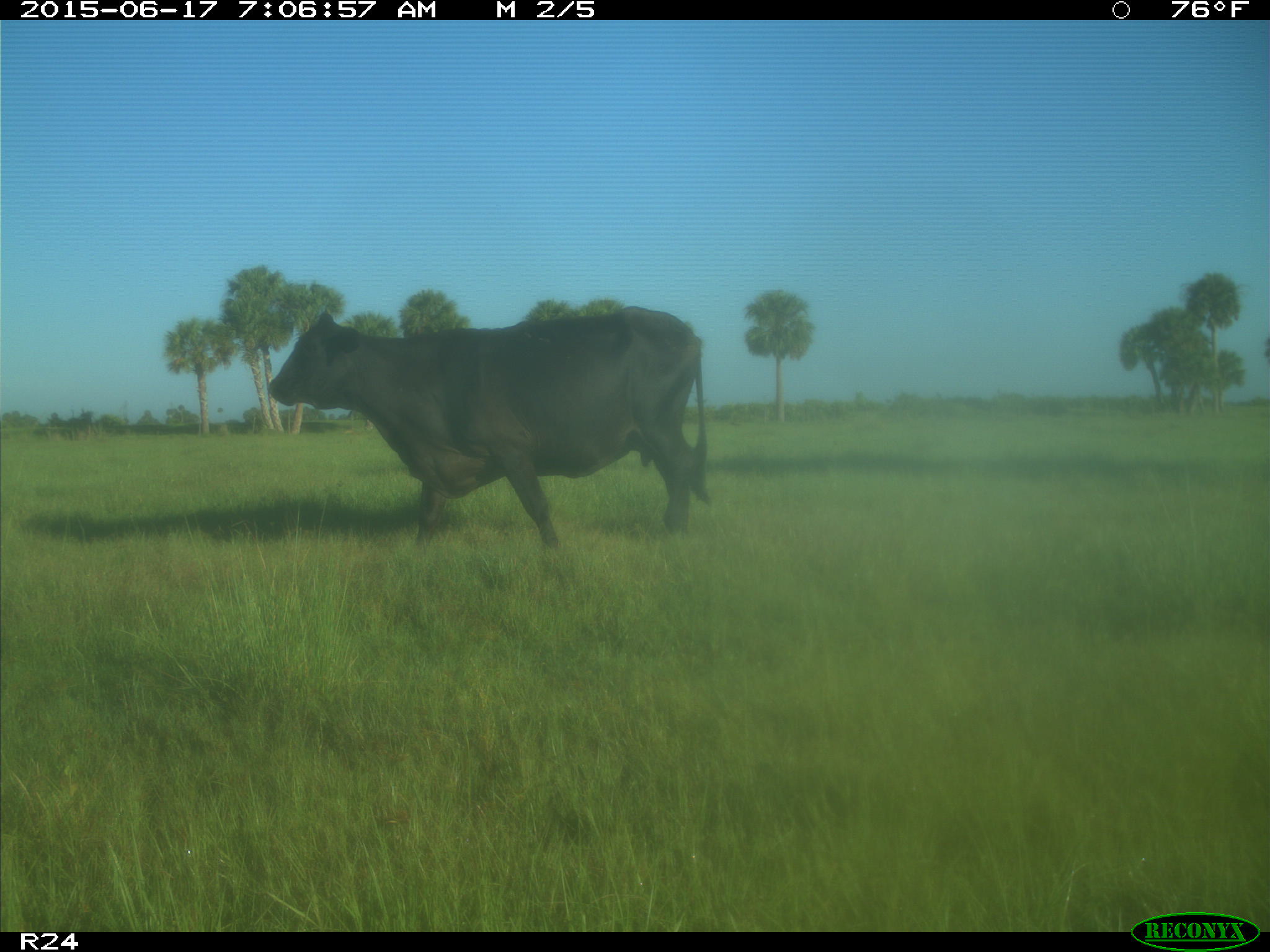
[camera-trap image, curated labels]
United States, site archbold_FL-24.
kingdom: Animalia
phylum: Chordata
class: Mammalia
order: Artiodactyla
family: Bovidae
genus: Bos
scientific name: Bos taurus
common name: domestic cow